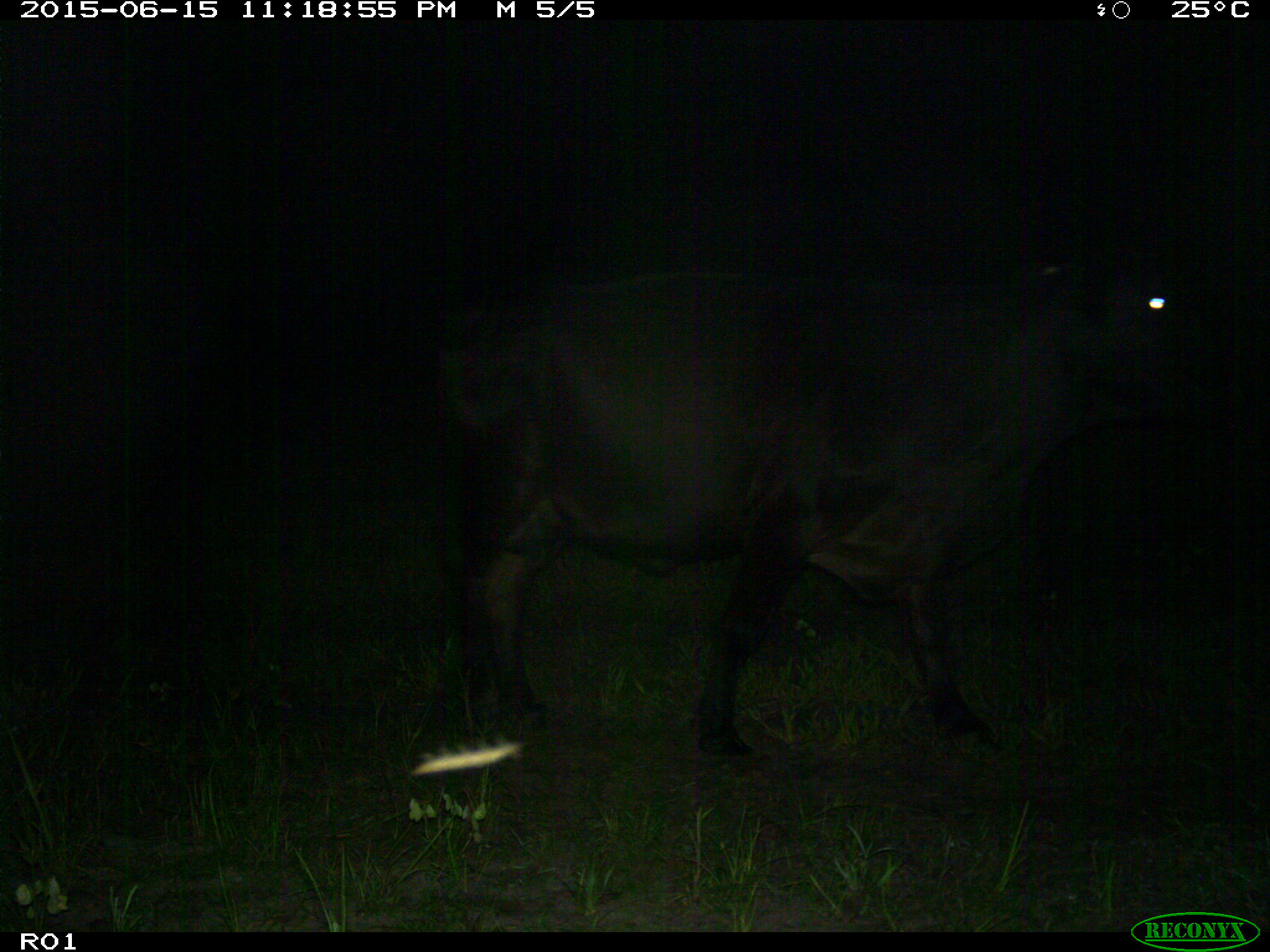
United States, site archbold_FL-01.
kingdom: Animalia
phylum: Chordata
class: Mammalia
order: Artiodactyla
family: Bovidae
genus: Bos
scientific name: Bos taurus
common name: domestic cow